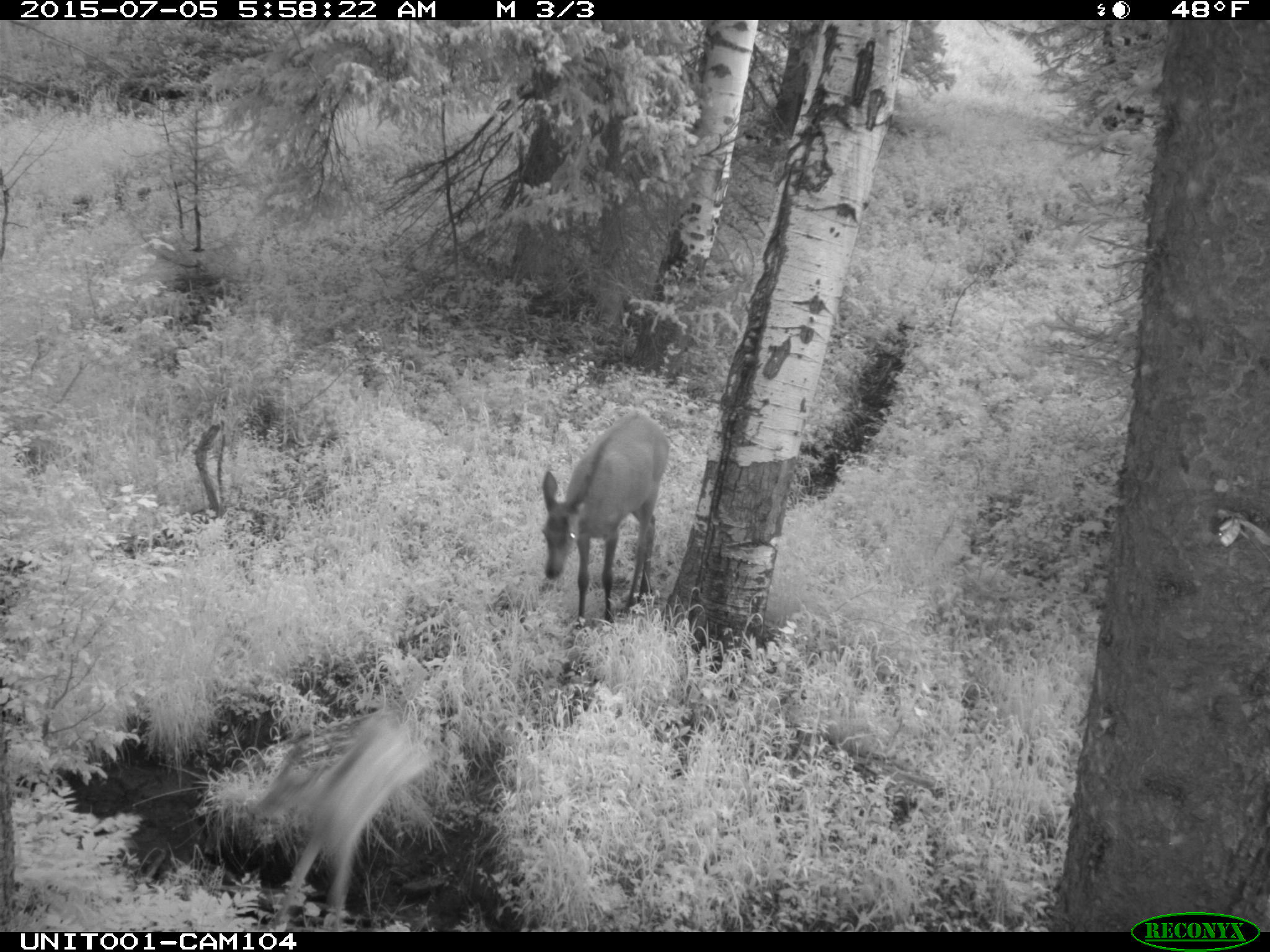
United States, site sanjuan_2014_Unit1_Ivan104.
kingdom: Animalia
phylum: Chordata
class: Mammalia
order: Artiodactyla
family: Cervidae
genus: Cervus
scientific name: Cervus elaphus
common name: red deer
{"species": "Cervus elaphus (red deer)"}